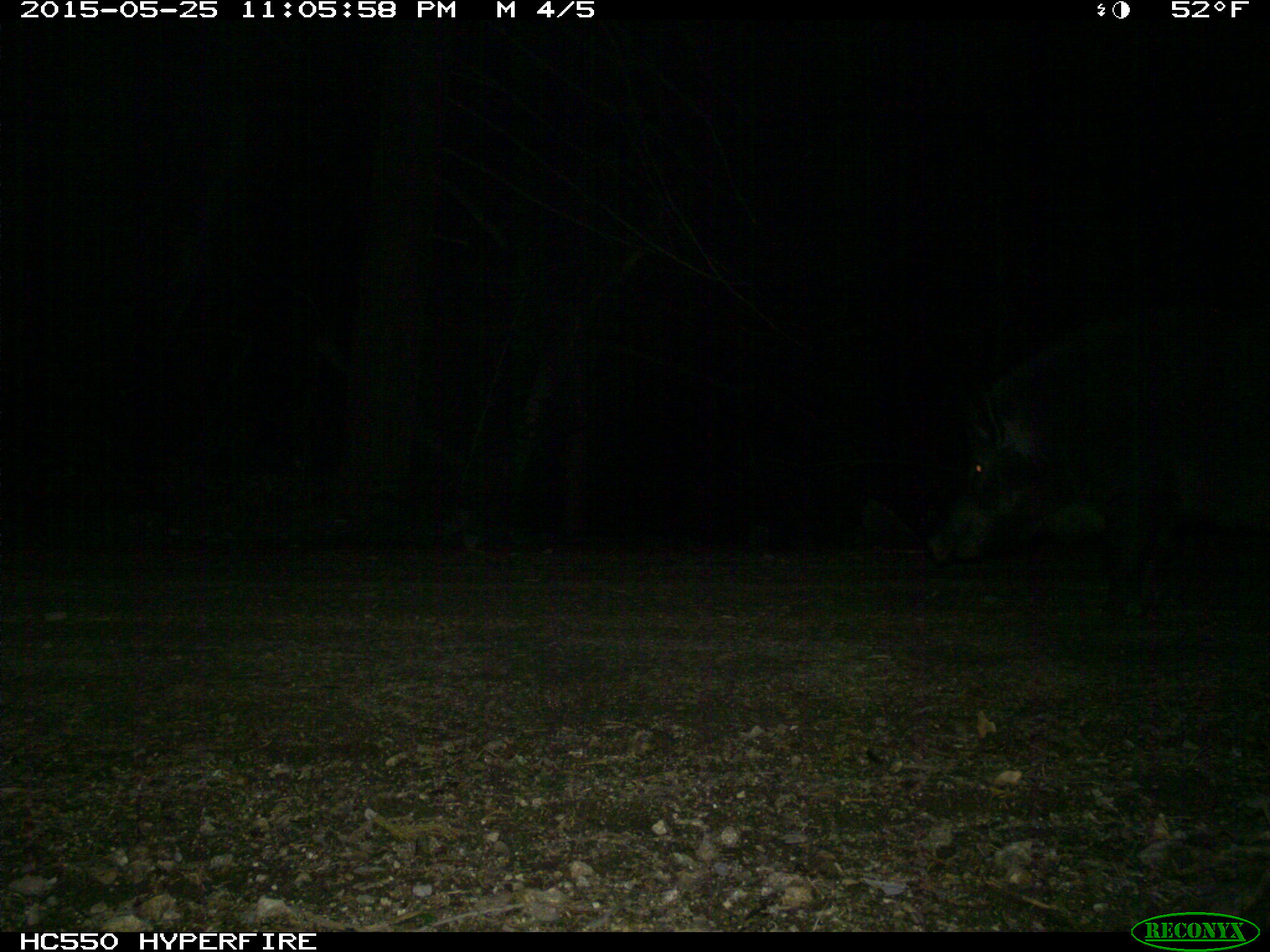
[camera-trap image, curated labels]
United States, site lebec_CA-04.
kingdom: Animalia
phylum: Chordata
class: Mammalia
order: Artiodactyla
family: Suidae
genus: Sus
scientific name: Sus scrofa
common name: wild boar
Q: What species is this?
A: Sus scrofa (wild boar).